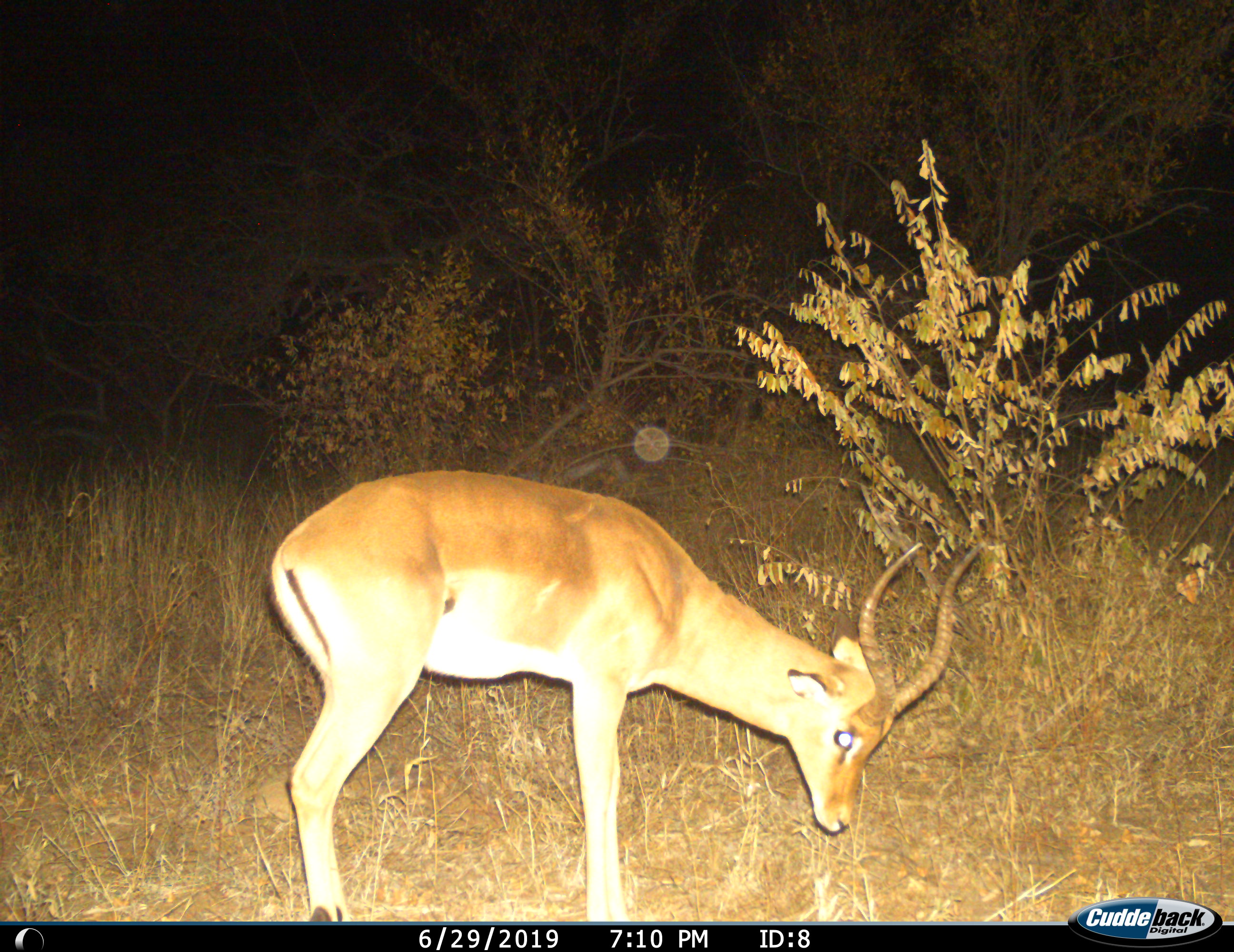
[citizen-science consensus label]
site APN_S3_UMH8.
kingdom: Animalia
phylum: Chordata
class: Mammalia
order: Artiodactyla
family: Bovidae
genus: Aepyceros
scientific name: Aepyceros melampus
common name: impala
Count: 1.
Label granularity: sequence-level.